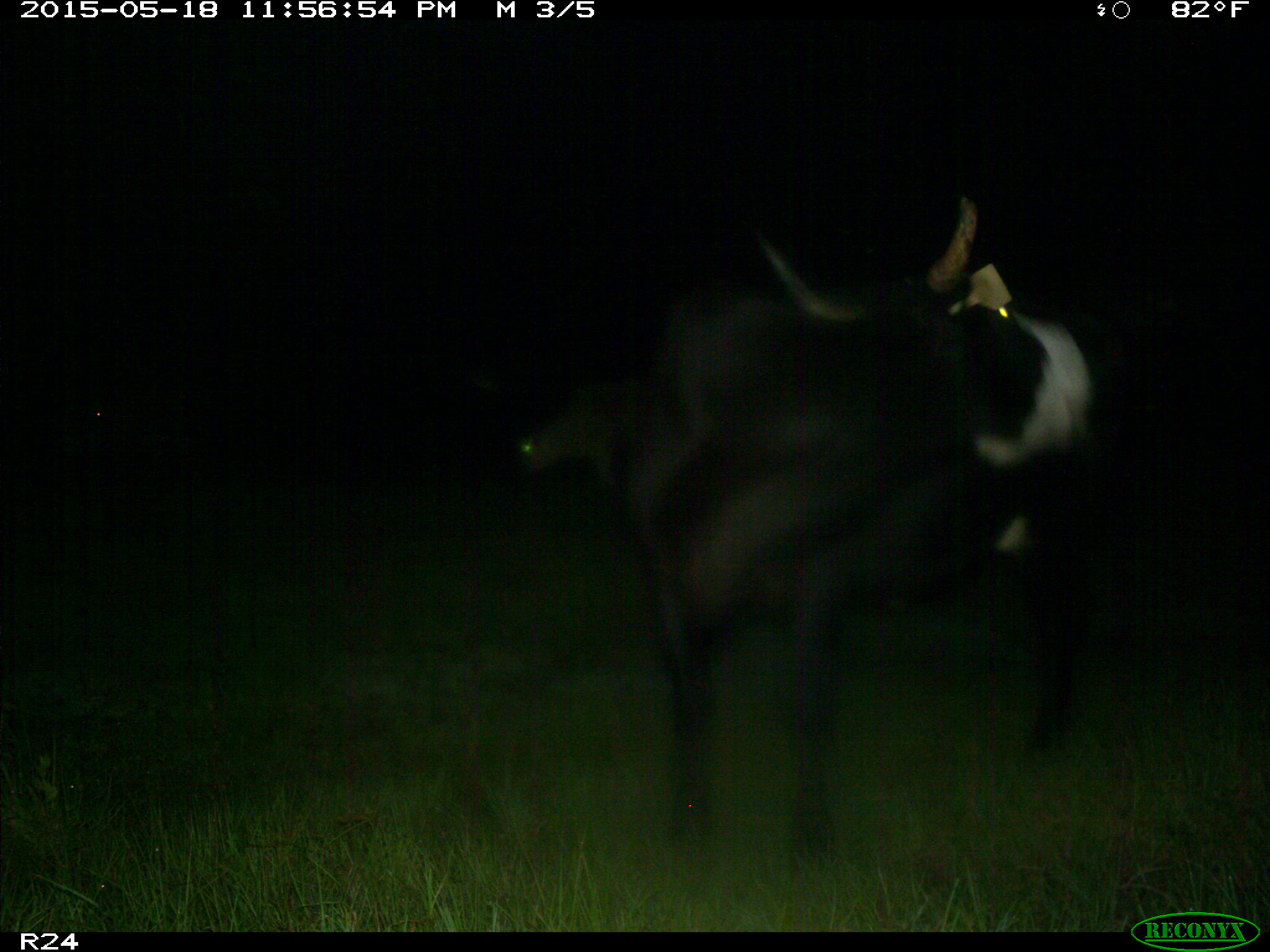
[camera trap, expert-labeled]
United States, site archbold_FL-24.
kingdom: Animalia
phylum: Chordata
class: Mammalia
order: Artiodactyla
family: Bovidae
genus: Bos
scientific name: Bos taurus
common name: domestic cow